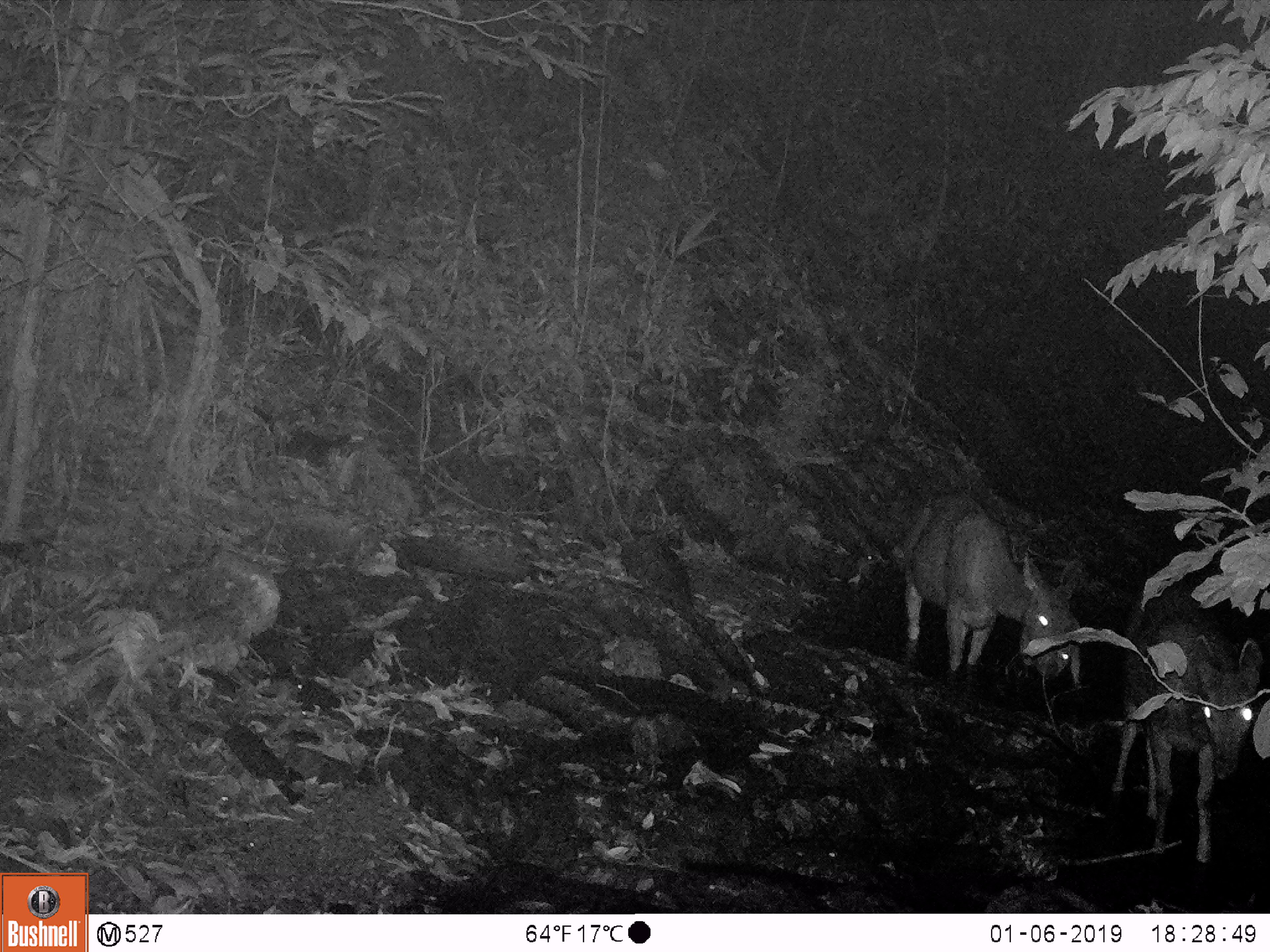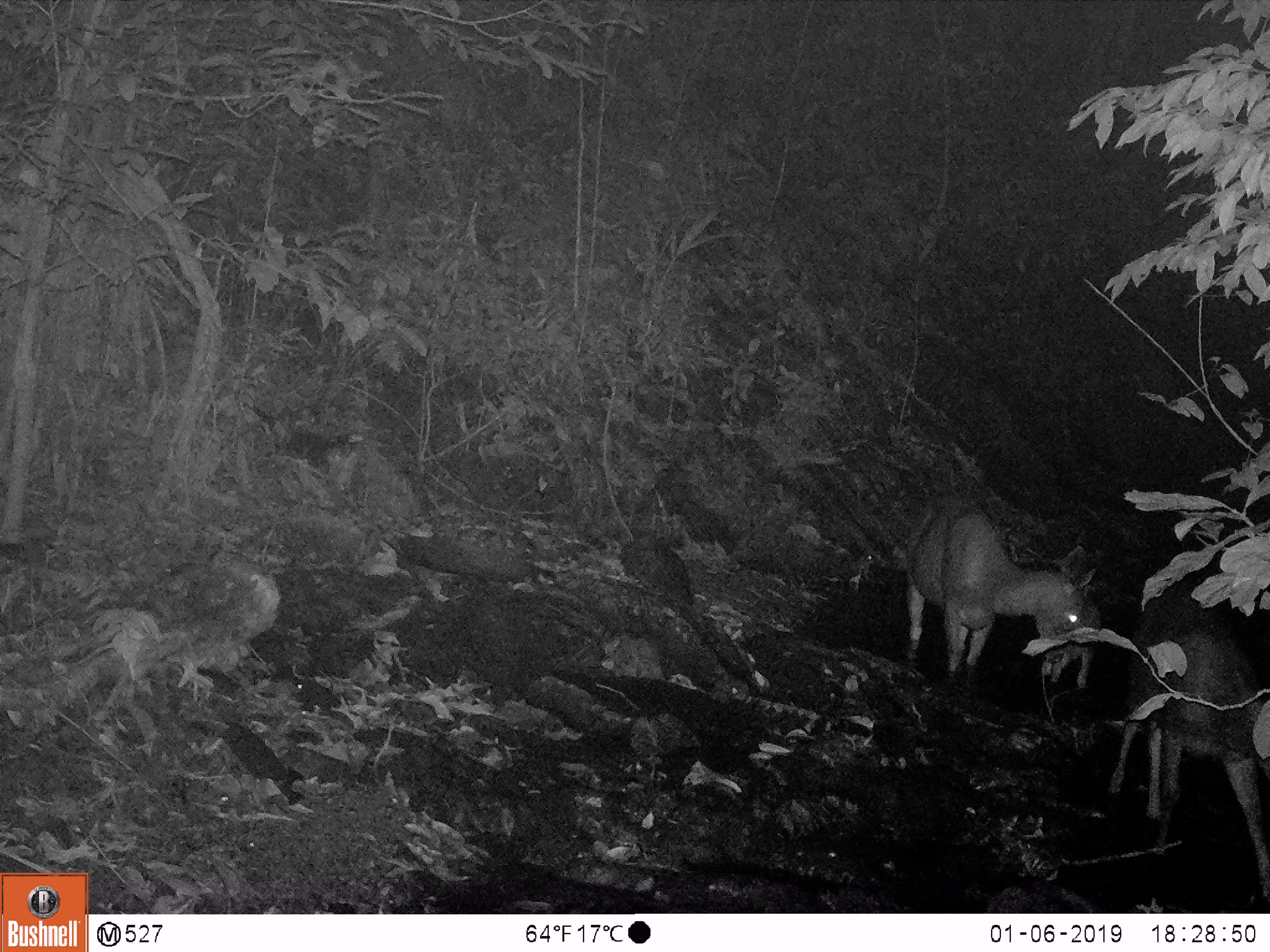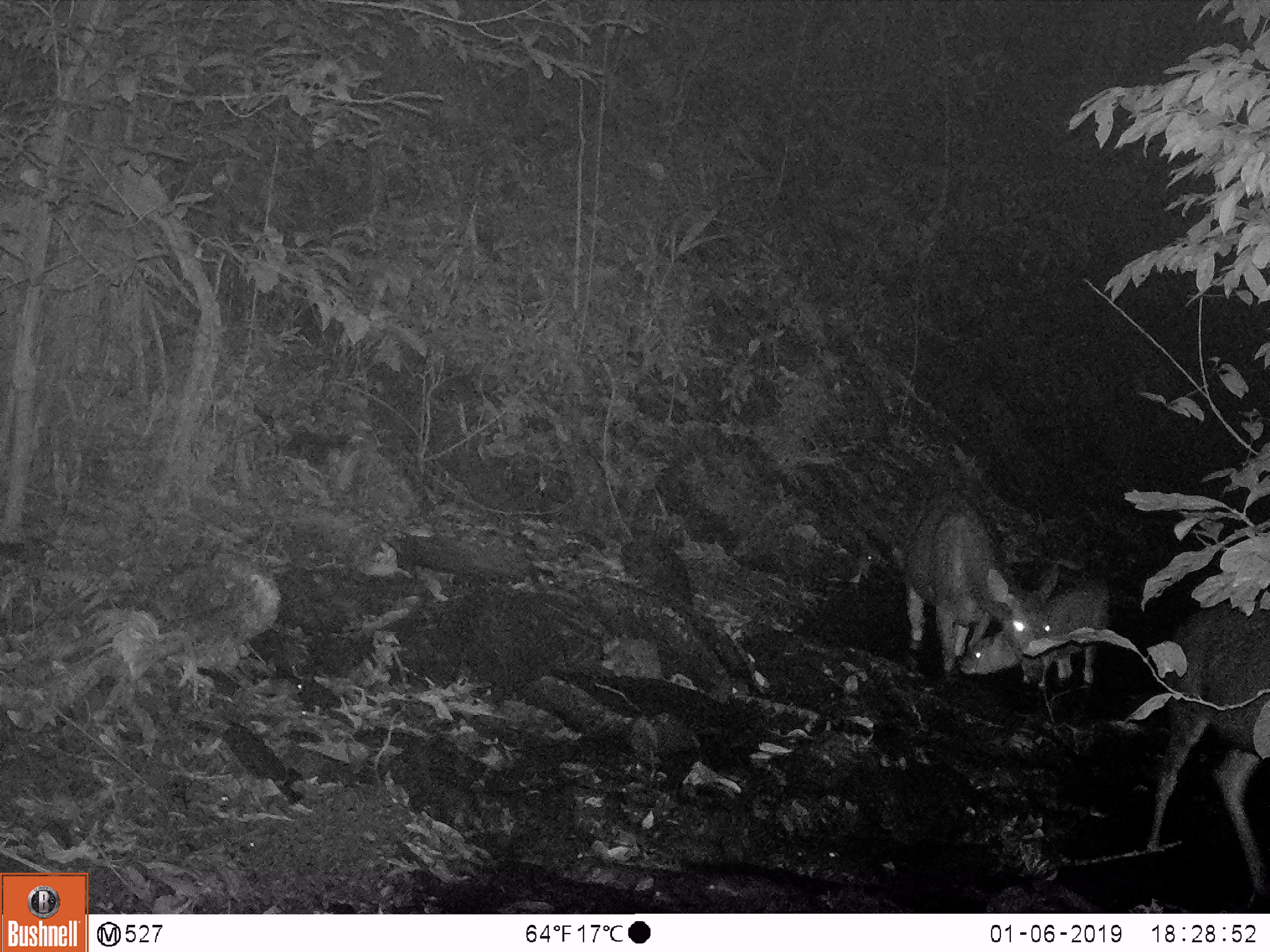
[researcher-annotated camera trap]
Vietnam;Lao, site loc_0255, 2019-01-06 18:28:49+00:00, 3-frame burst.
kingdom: Animalia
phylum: Chordata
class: Mammalia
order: Artiodactyla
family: Cervidae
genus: Rusa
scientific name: Rusa unicolor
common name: sambar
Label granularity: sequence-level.